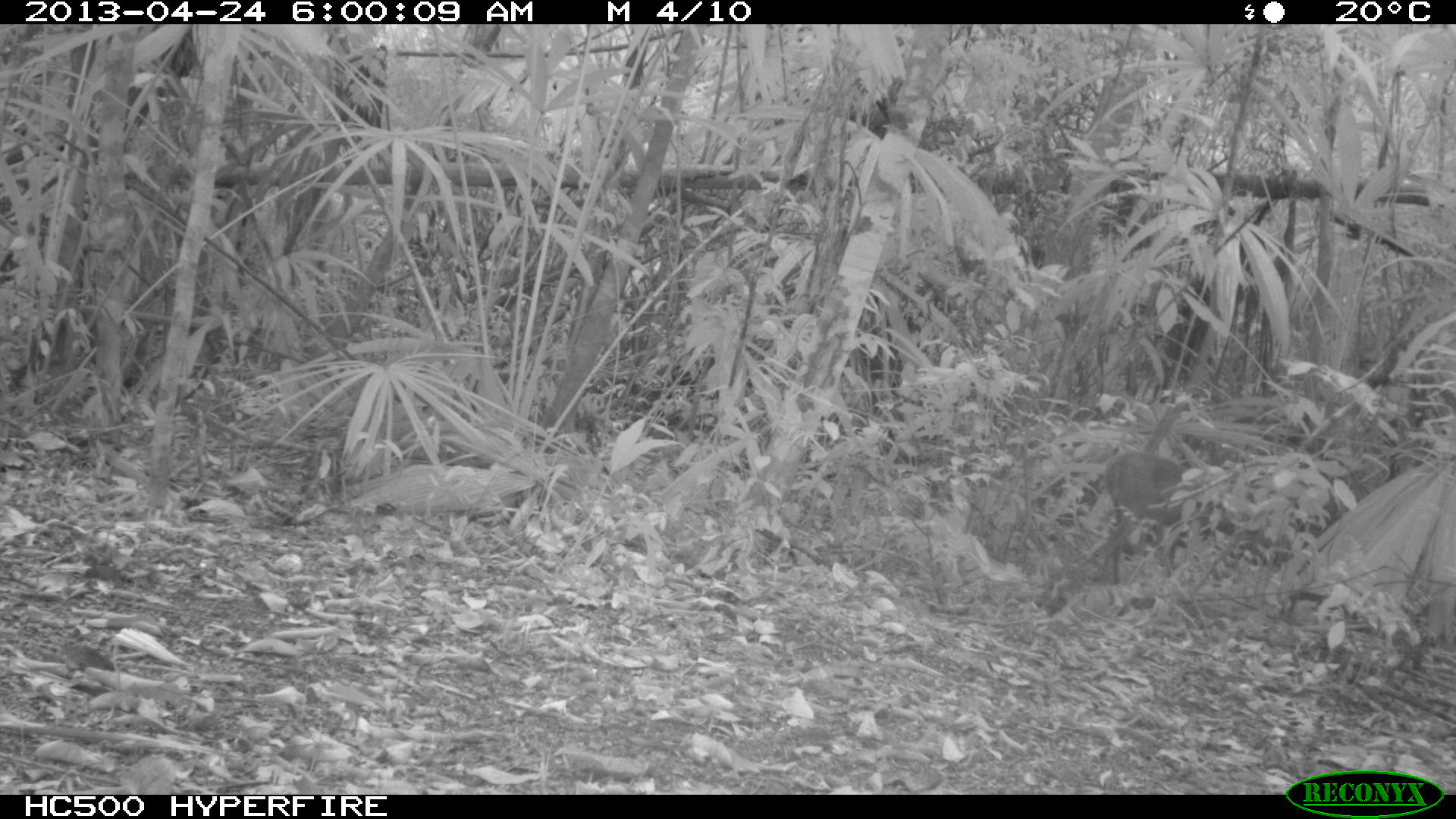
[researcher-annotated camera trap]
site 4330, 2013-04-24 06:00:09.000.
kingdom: Animalia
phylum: Chordata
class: Mammalia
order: Artiodactyla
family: Cervidae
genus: Mazama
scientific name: Mazama temama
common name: central american red brocket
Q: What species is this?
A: Mazama temama (central american red brocket).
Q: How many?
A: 1.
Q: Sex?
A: Female.